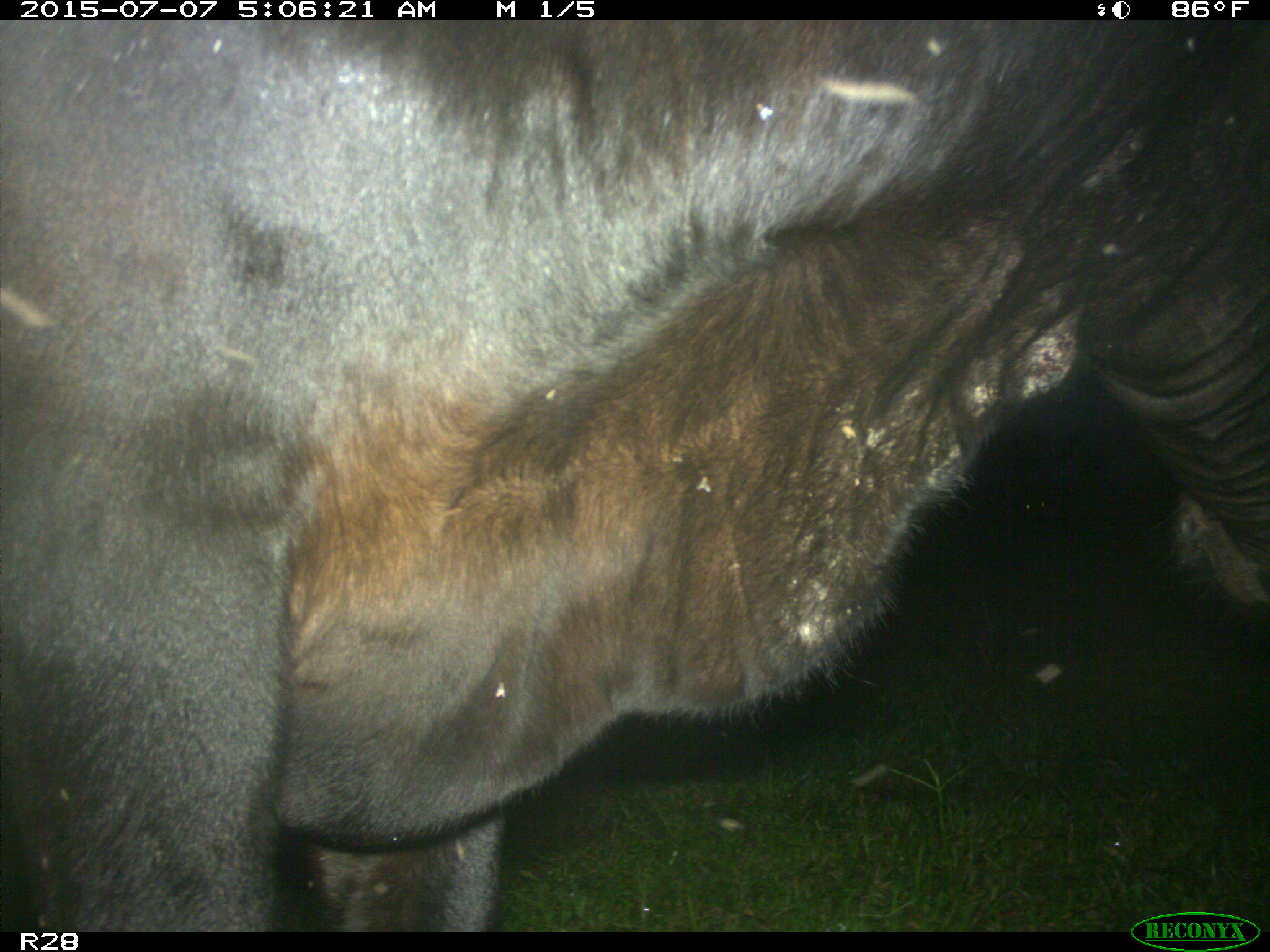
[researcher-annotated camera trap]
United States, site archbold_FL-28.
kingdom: Animalia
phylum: Chordata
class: Mammalia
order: Artiodactyla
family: Bovidae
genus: Bos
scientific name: Bos taurus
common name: domestic cow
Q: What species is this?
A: Bos taurus (domestic cow).